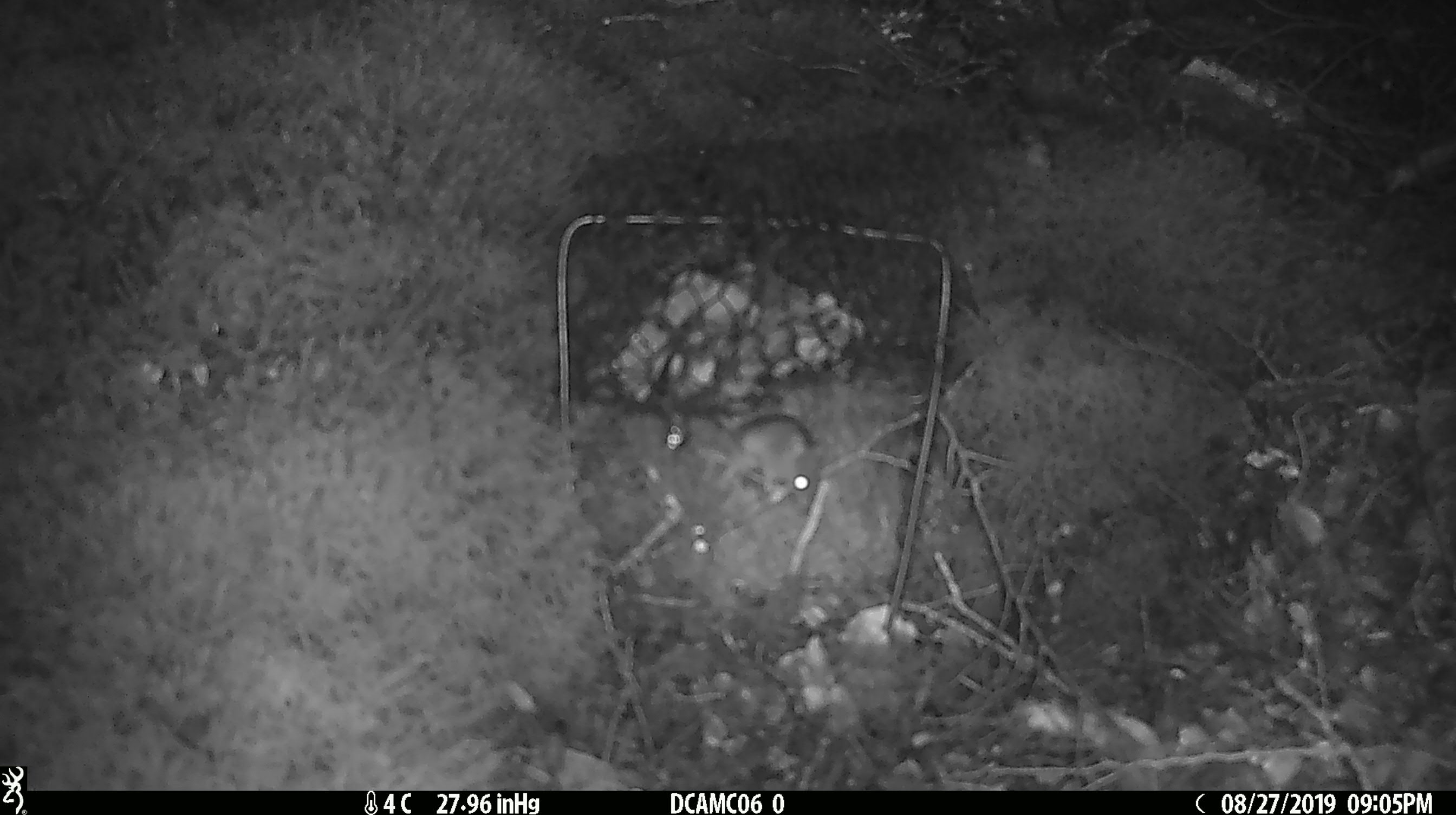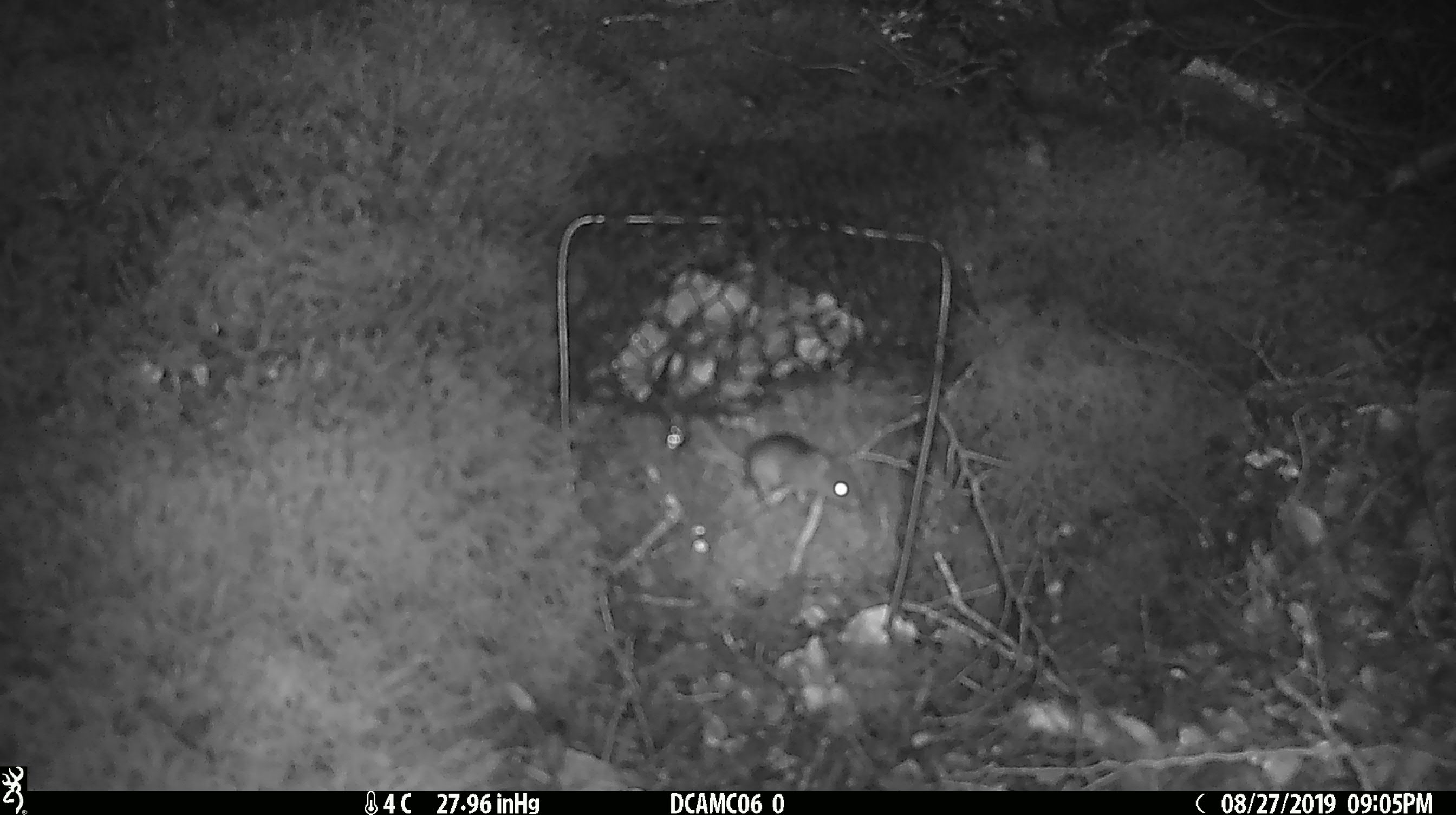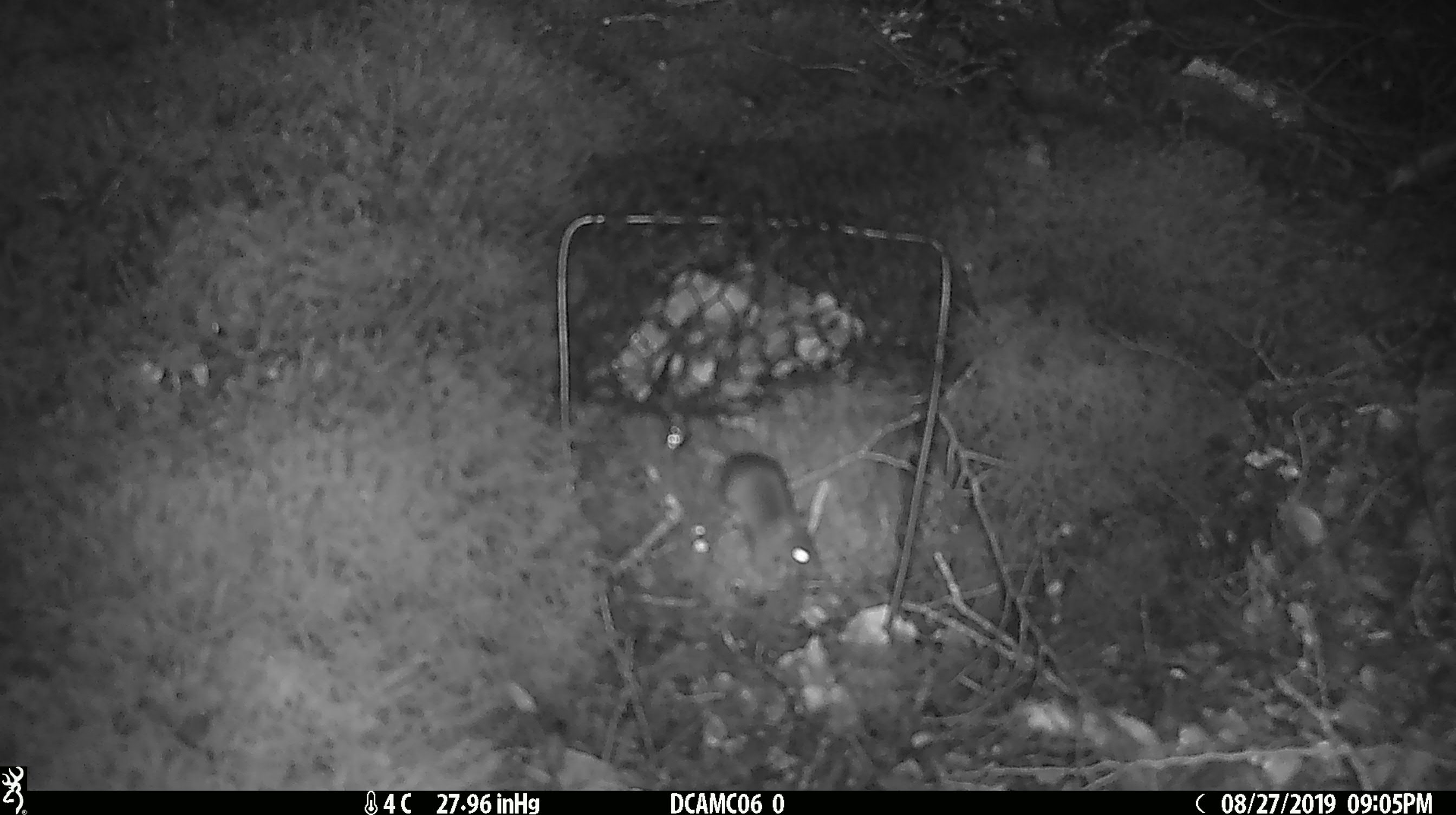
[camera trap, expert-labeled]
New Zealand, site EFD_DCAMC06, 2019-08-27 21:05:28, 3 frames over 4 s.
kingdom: Animalia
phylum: Chordata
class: Mammalia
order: Rodentia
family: Muridae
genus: Mus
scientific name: Mus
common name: mouse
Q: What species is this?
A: Mouse (Mus).